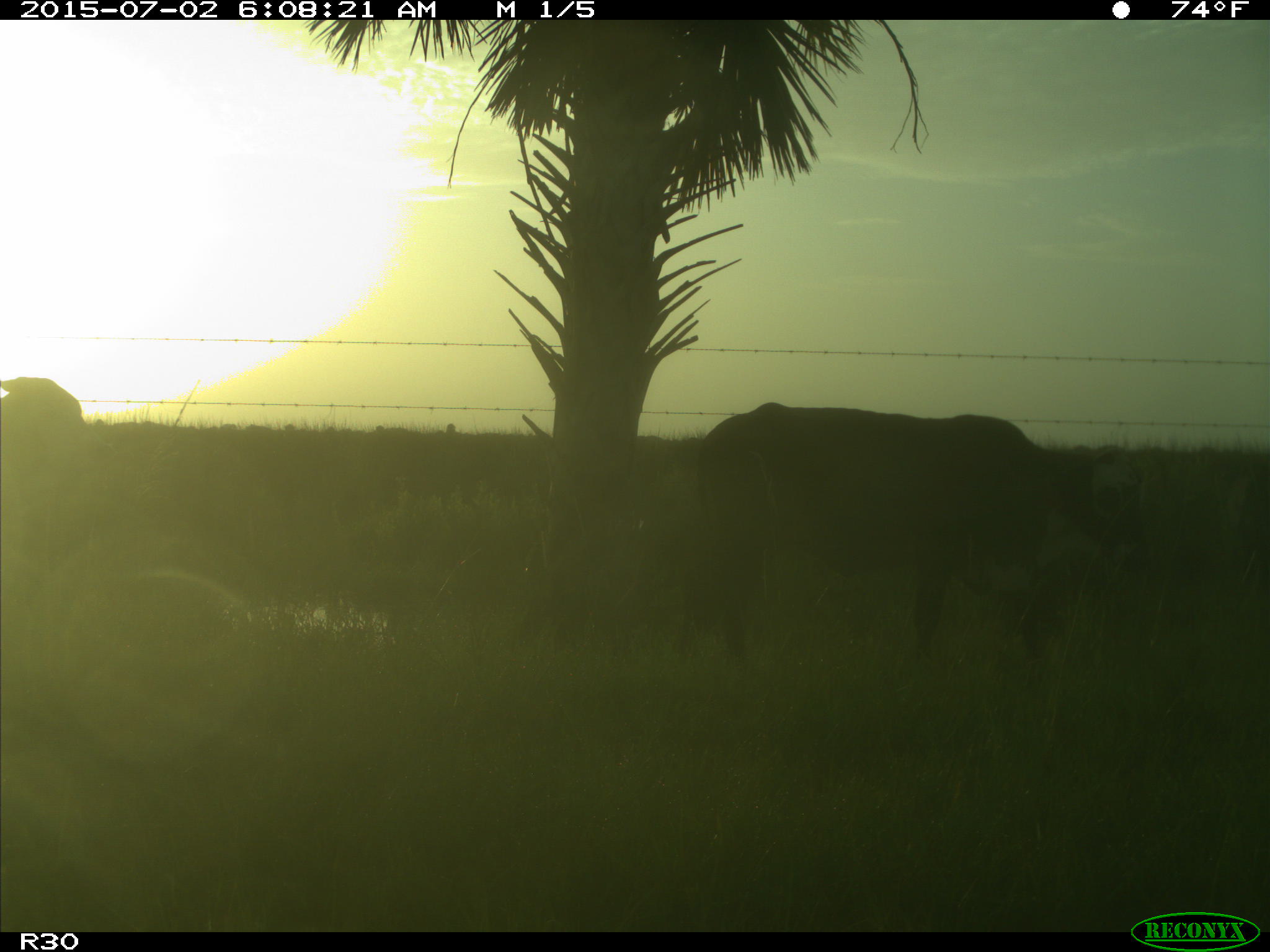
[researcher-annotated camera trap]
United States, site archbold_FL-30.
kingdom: Animalia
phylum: Chordata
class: Mammalia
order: Artiodactyla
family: Bovidae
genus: Bos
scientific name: Bos taurus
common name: domestic cow